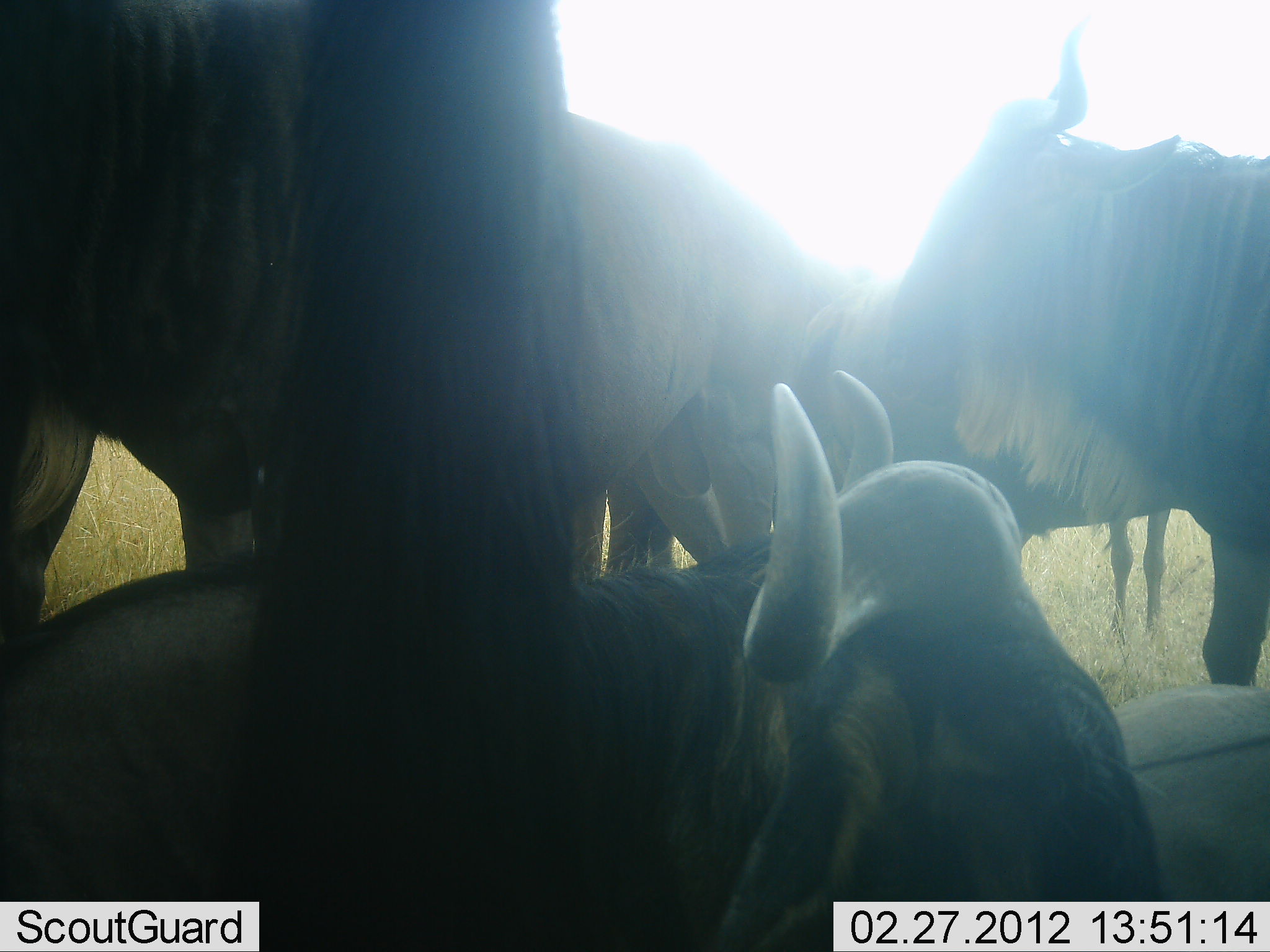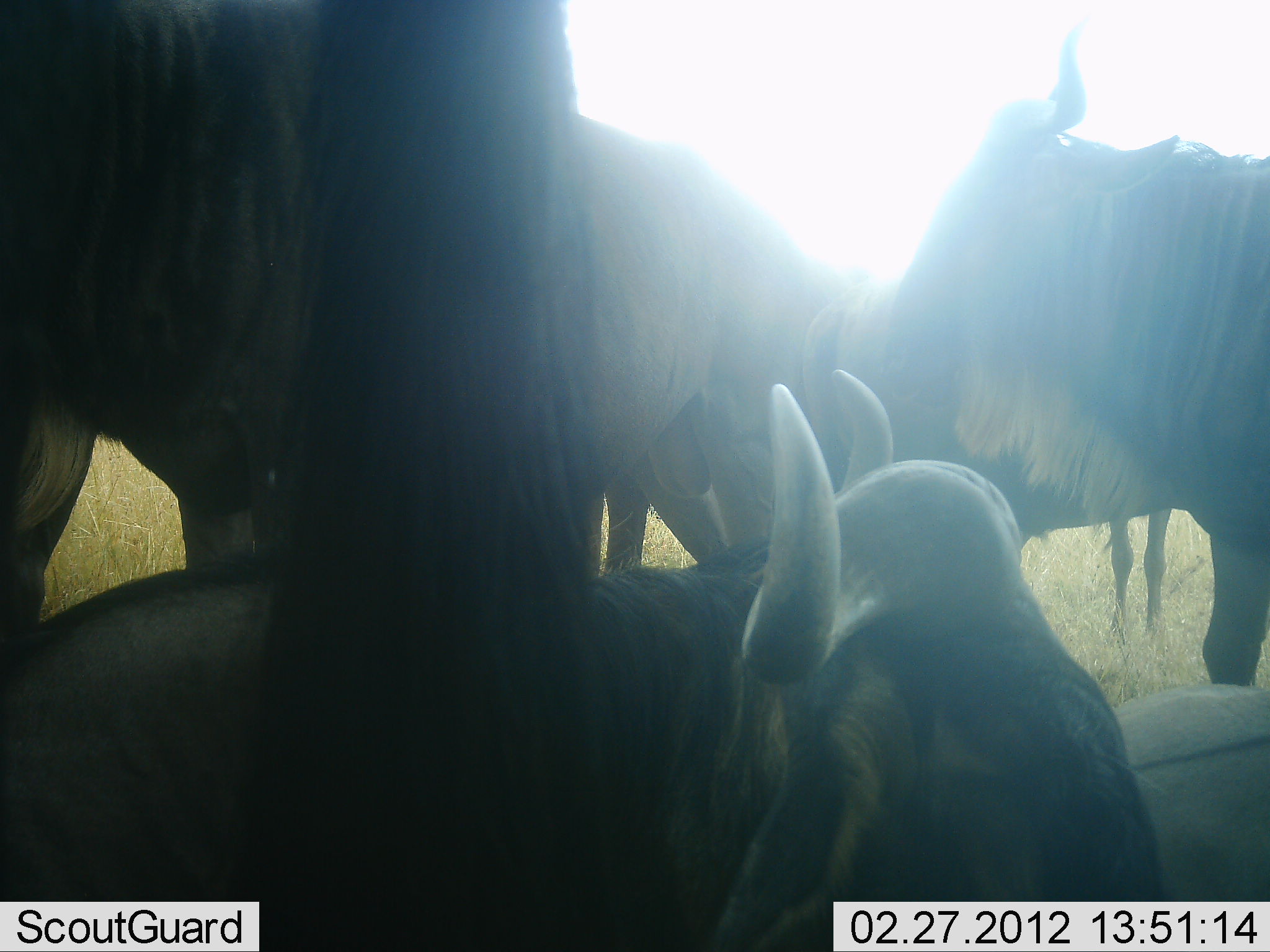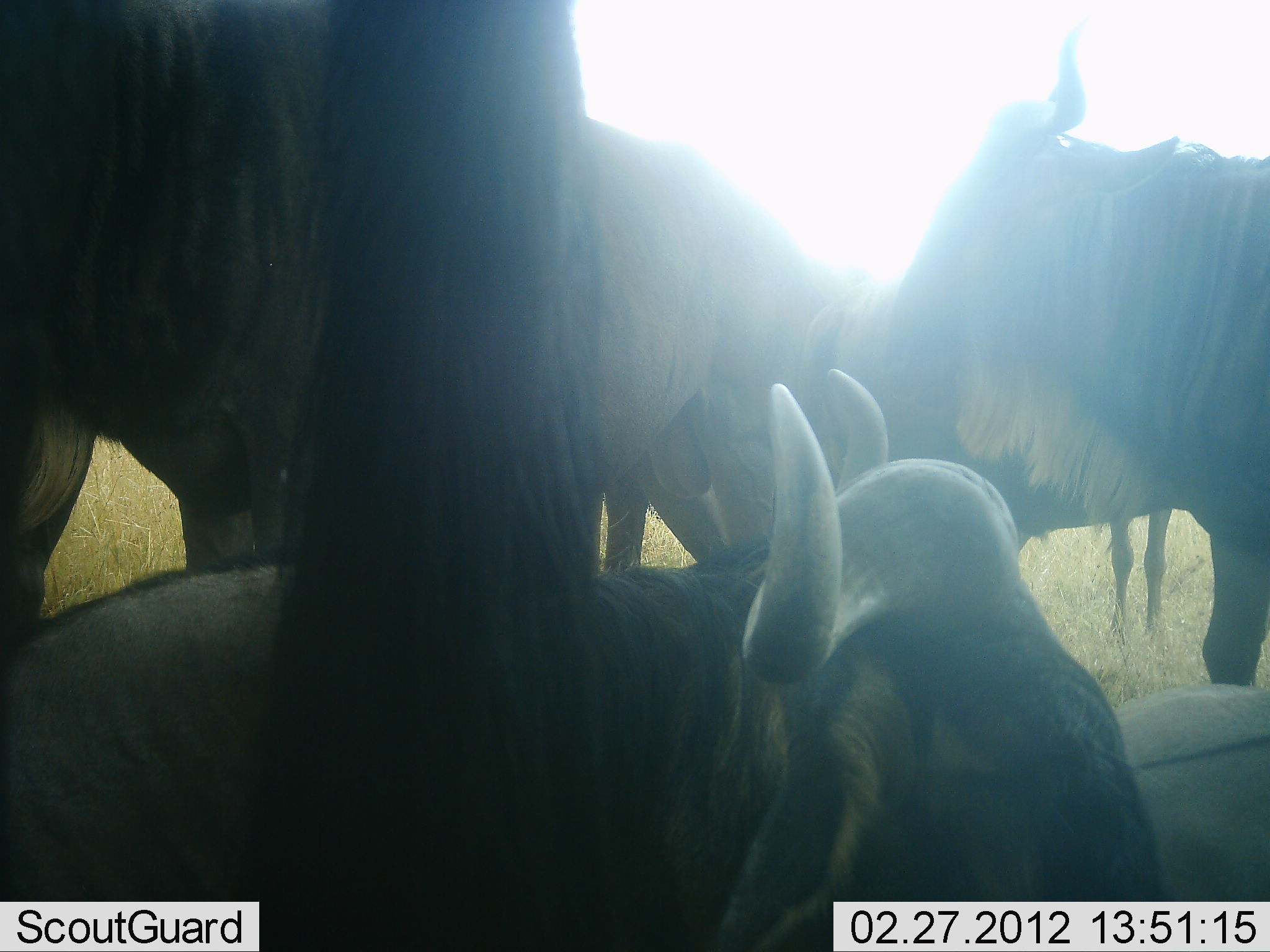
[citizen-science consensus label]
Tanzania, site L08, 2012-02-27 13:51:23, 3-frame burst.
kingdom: Animalia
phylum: Chordata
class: Mammalia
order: Artiodactyla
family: Bovidae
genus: Connochaetes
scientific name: Connochaetes taurinus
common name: blue wildebeest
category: wildebeest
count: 5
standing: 78%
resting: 94%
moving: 0%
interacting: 6%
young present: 6%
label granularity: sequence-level